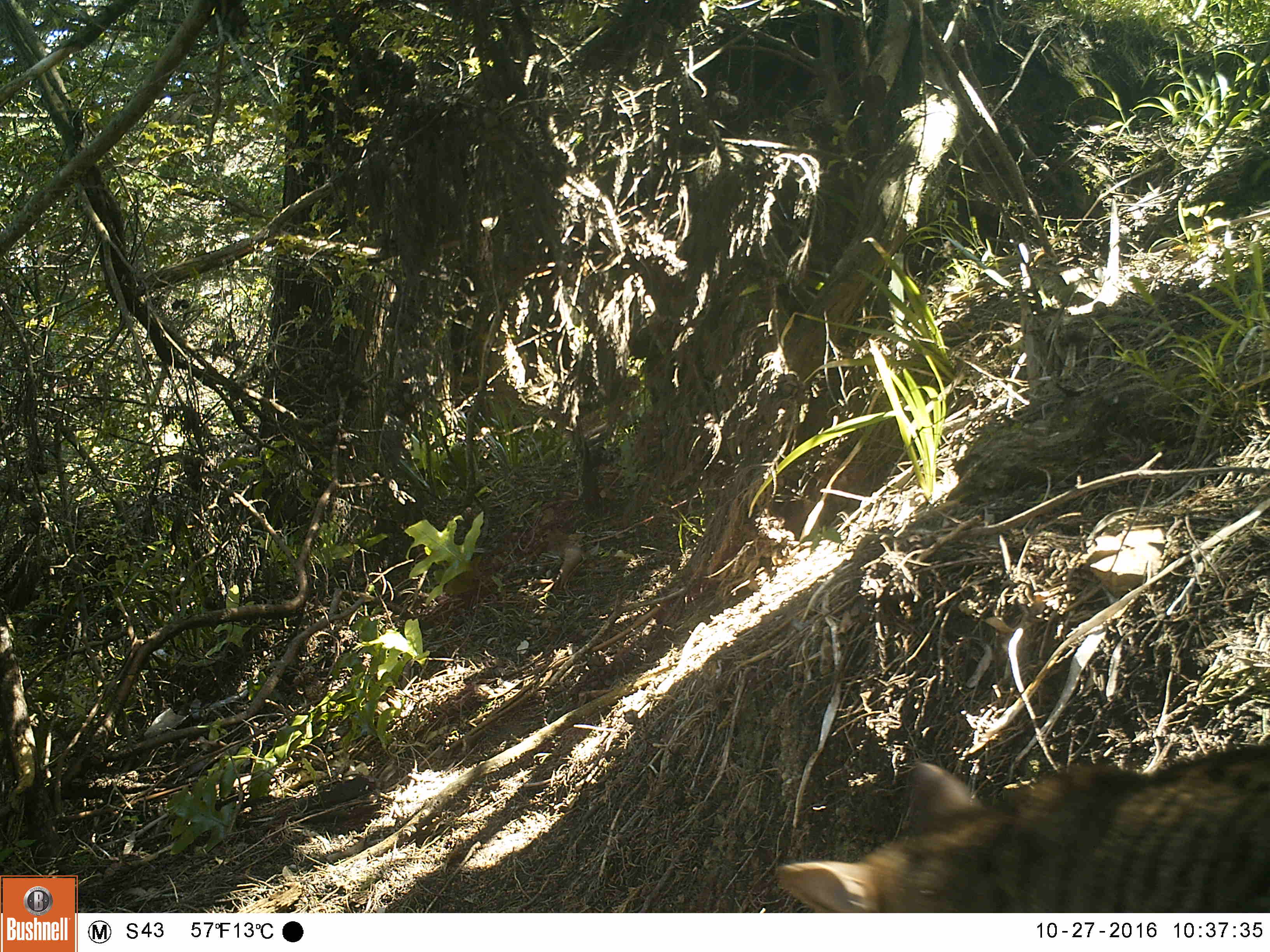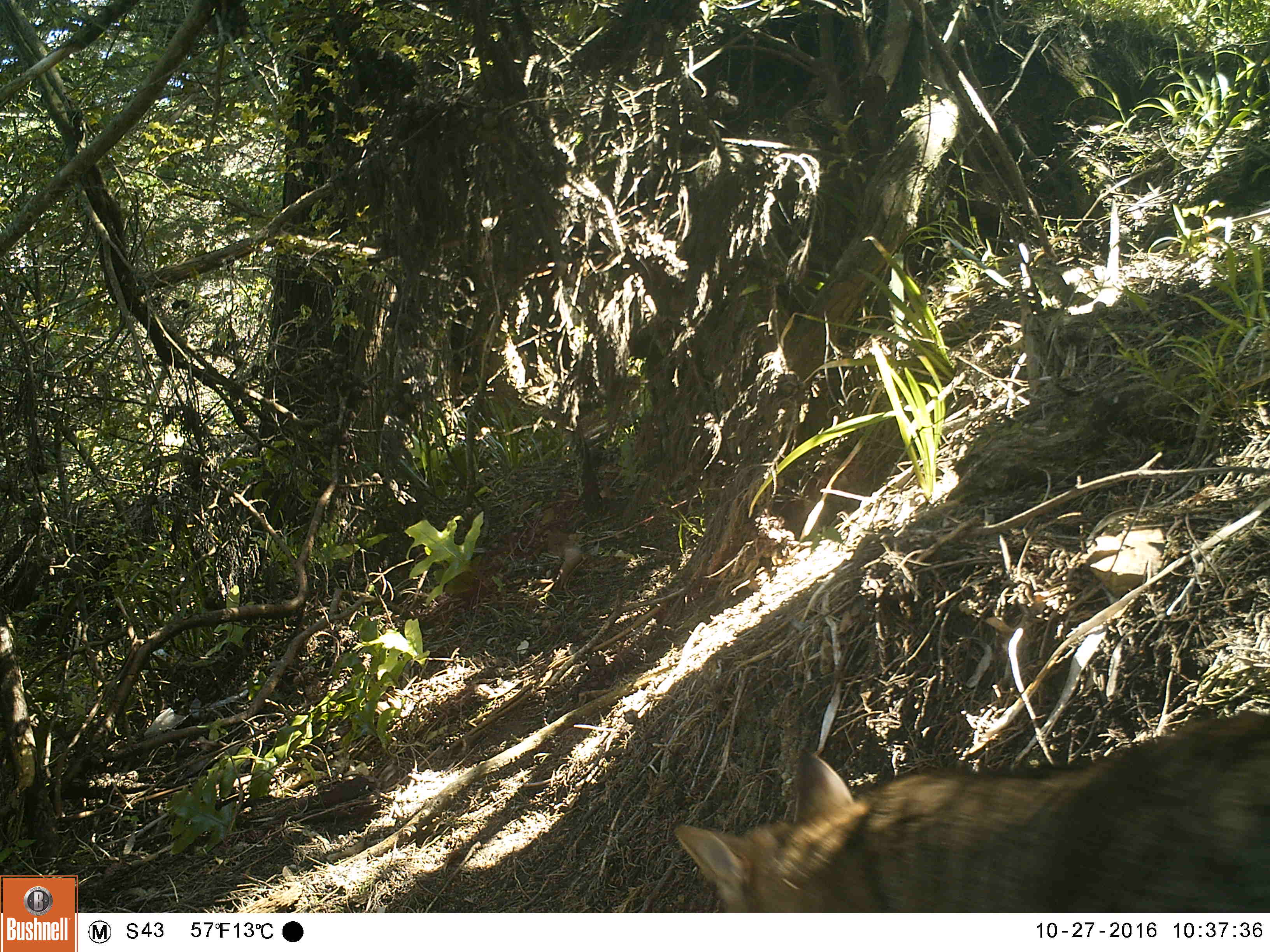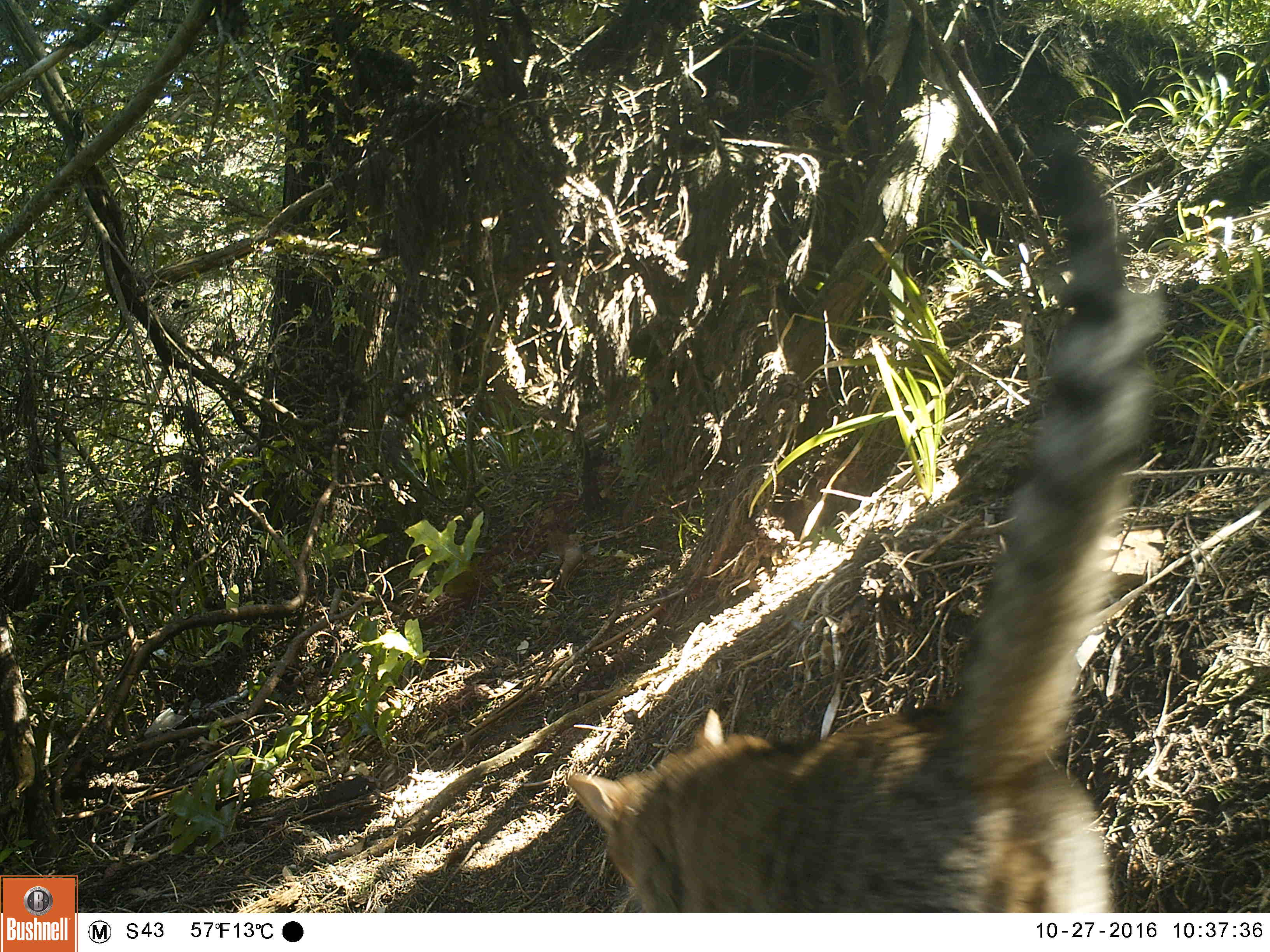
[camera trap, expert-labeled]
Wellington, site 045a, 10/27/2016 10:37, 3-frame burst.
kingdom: Animalia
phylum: Chordata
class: Mammalia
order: Carnivora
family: Felidae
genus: Felis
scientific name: Felis catus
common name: cat